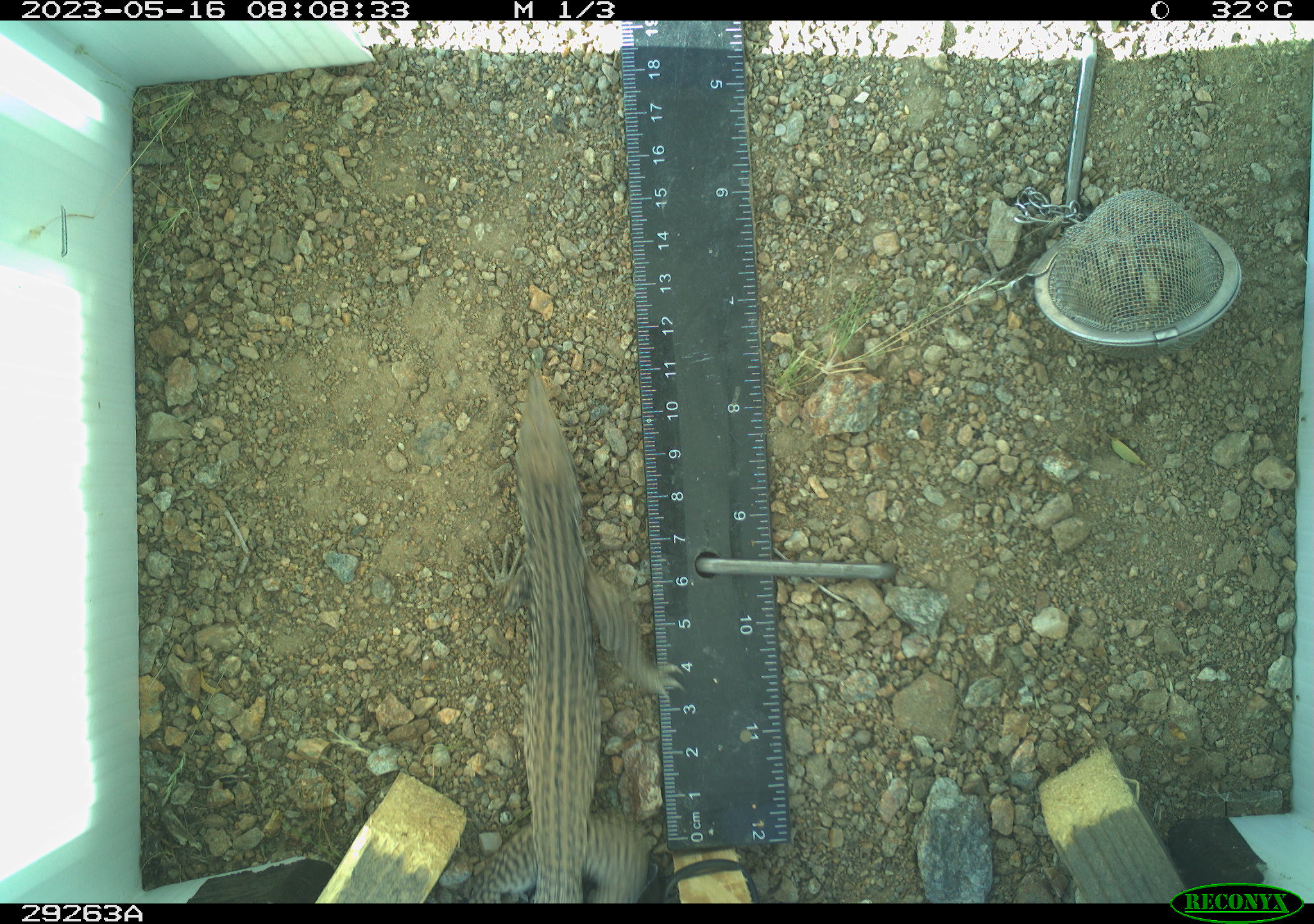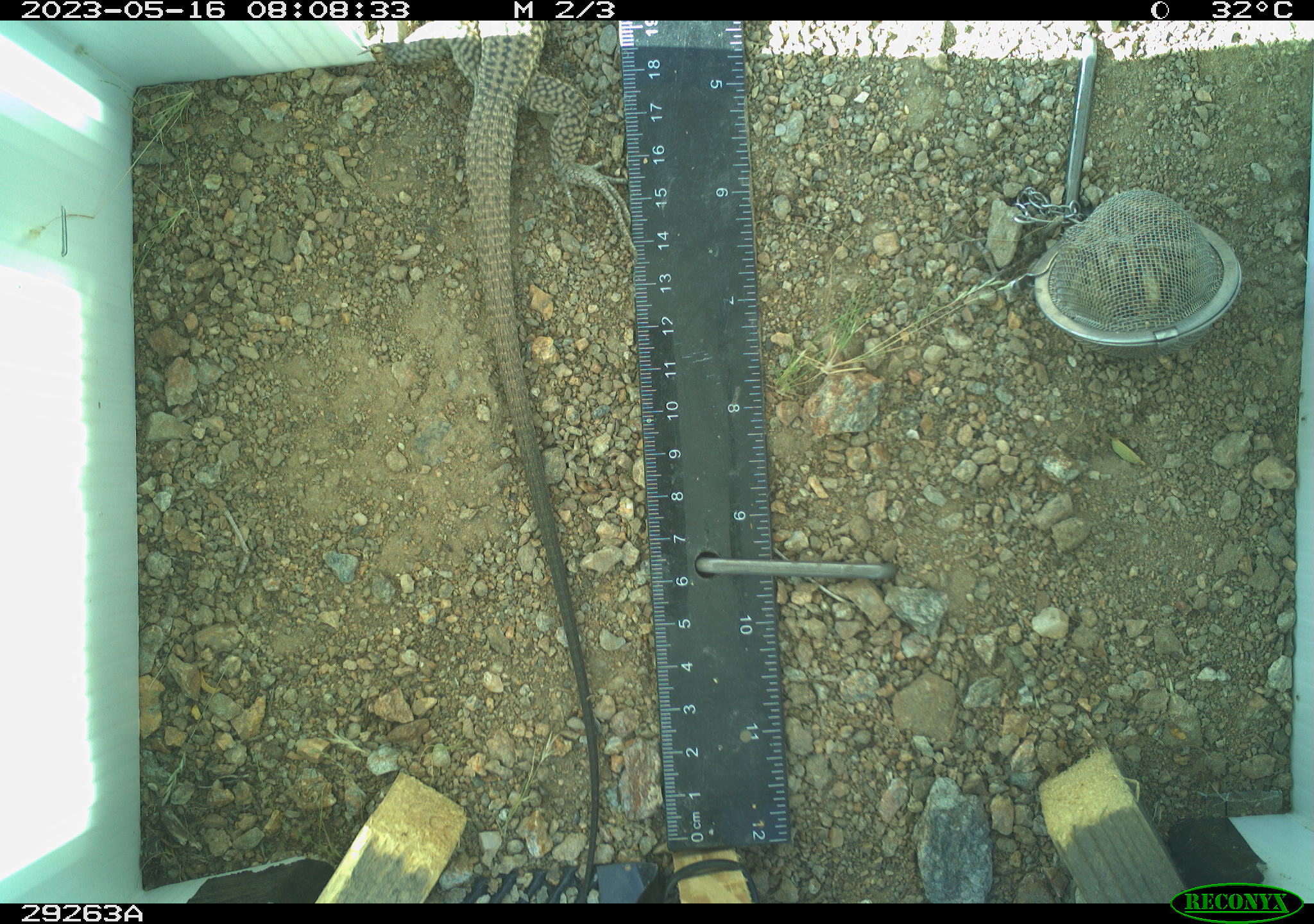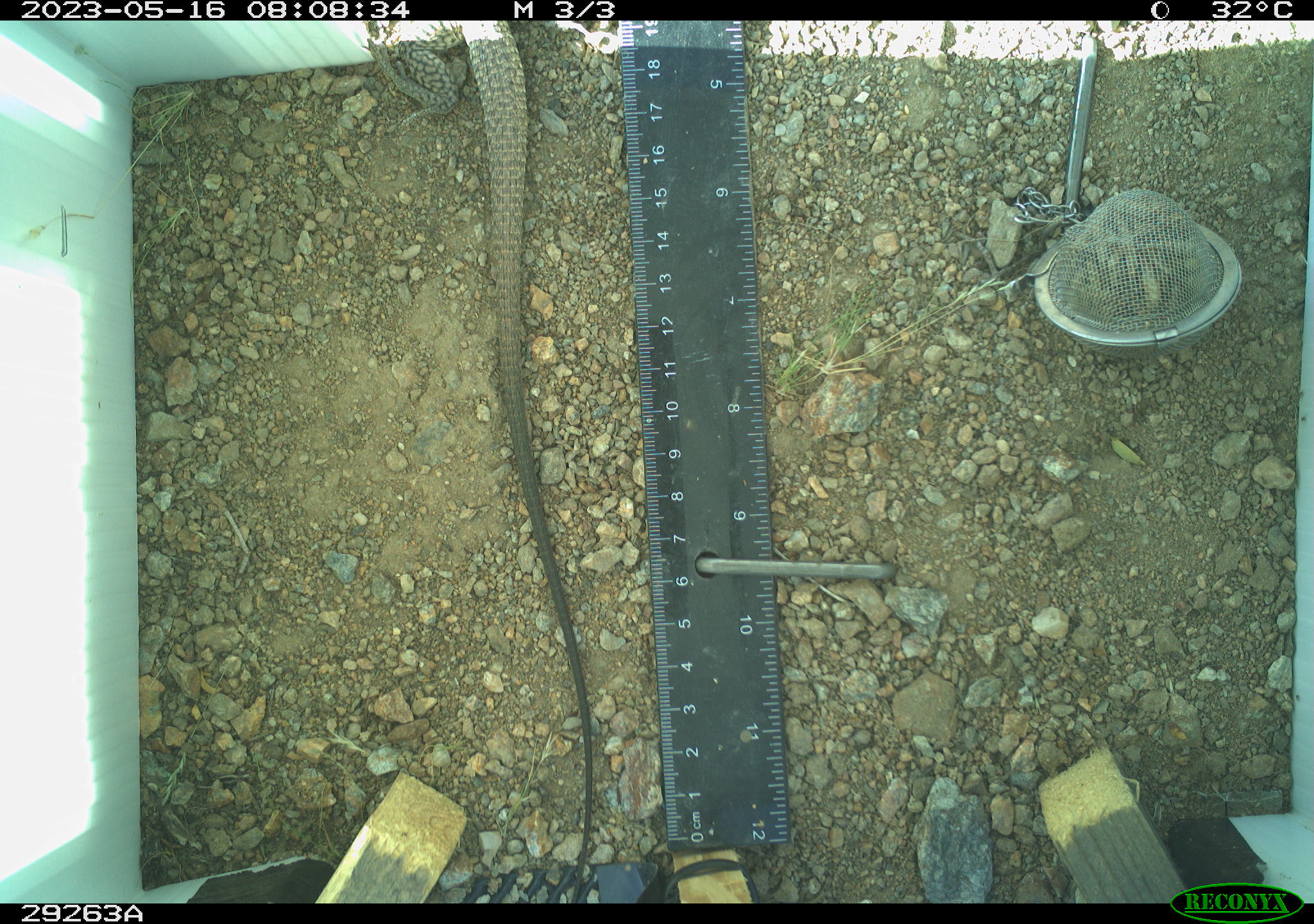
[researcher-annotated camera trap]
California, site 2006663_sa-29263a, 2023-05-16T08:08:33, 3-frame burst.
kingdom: Animalia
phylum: Chordata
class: Reptilia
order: Squamata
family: Teiidae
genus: Aspidoscelis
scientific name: Aspidoscelis tigris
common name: western whiptail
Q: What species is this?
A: Western whiptail (Aspidoscelis tigris).